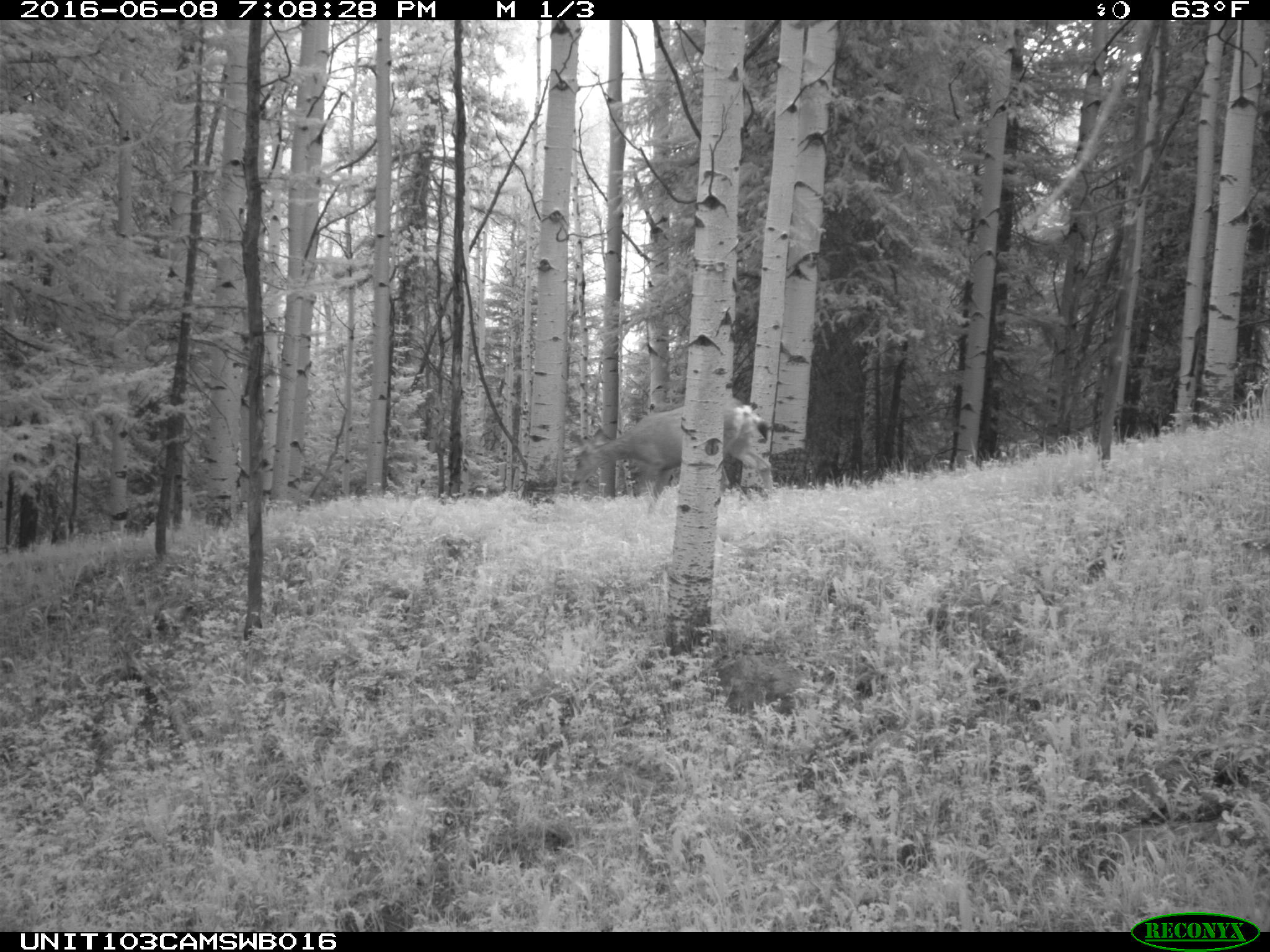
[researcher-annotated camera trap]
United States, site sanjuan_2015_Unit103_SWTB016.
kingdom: Animalia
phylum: Chordata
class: Mammalia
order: Artiodactyla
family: Cervidae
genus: Odocoileus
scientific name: Odocoileus hemionus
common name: mule deer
Odocoileus hemionus (mule deer).